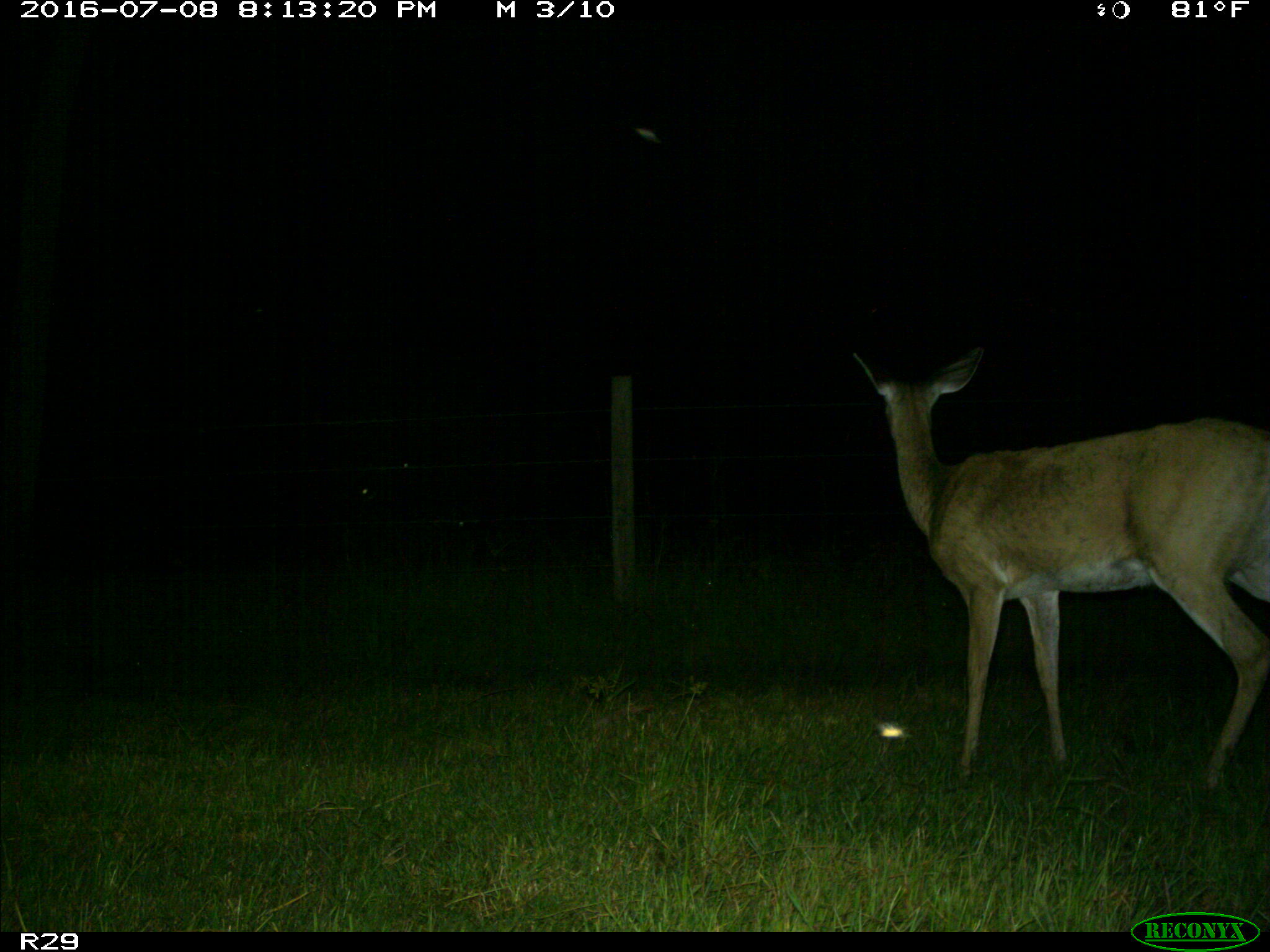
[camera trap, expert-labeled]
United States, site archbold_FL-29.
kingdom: Animalia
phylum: Chordata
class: Mammalia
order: Artiodactyla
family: Cervidae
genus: Odocoileus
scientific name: Odocoileus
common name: deer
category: unidentified deer